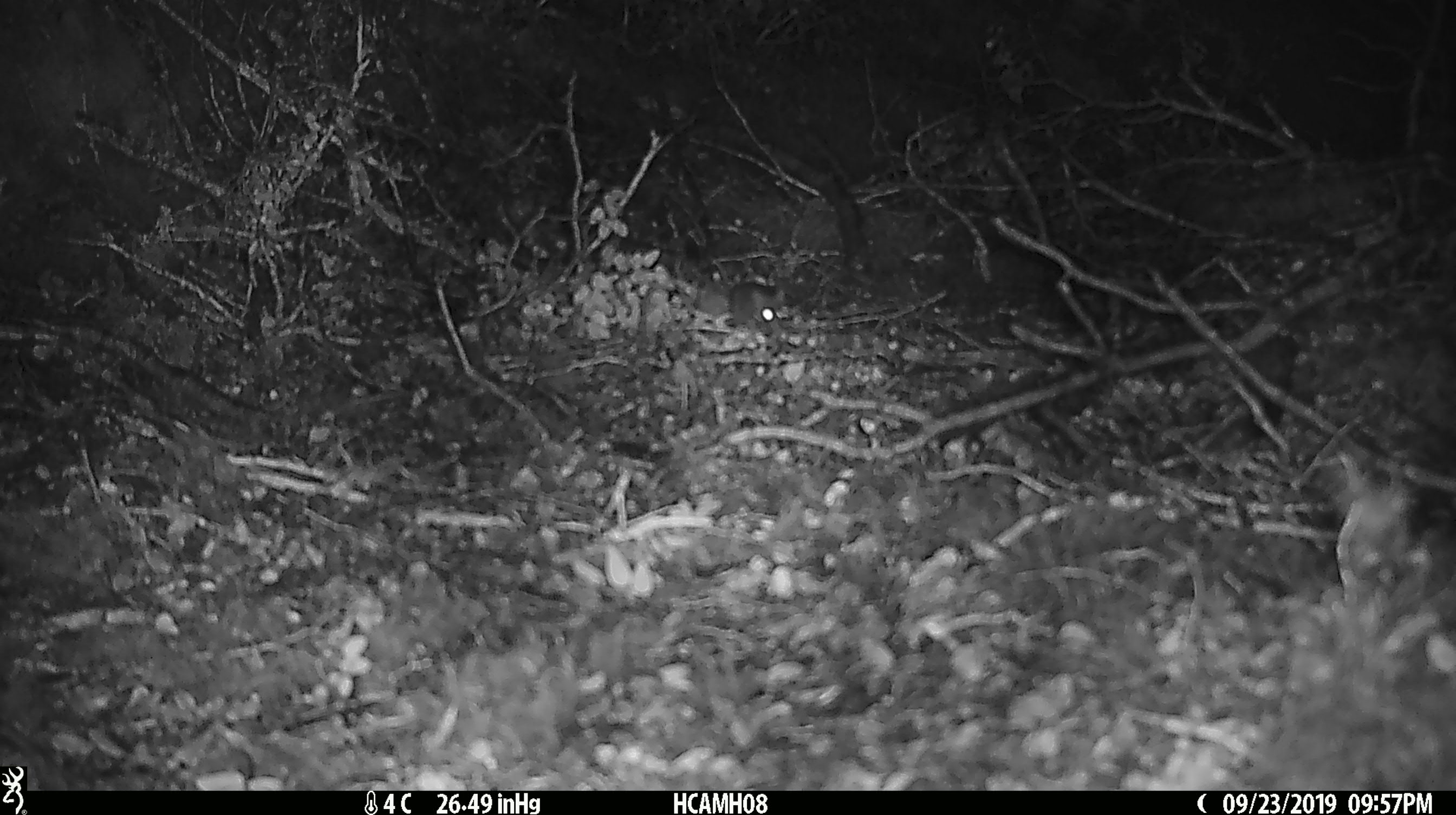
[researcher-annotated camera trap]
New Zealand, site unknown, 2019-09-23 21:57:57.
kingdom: Animalia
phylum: Chordata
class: Mammalia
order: Rodentia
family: Muridae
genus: Mus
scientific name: Mus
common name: mouse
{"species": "mouse (Mus)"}